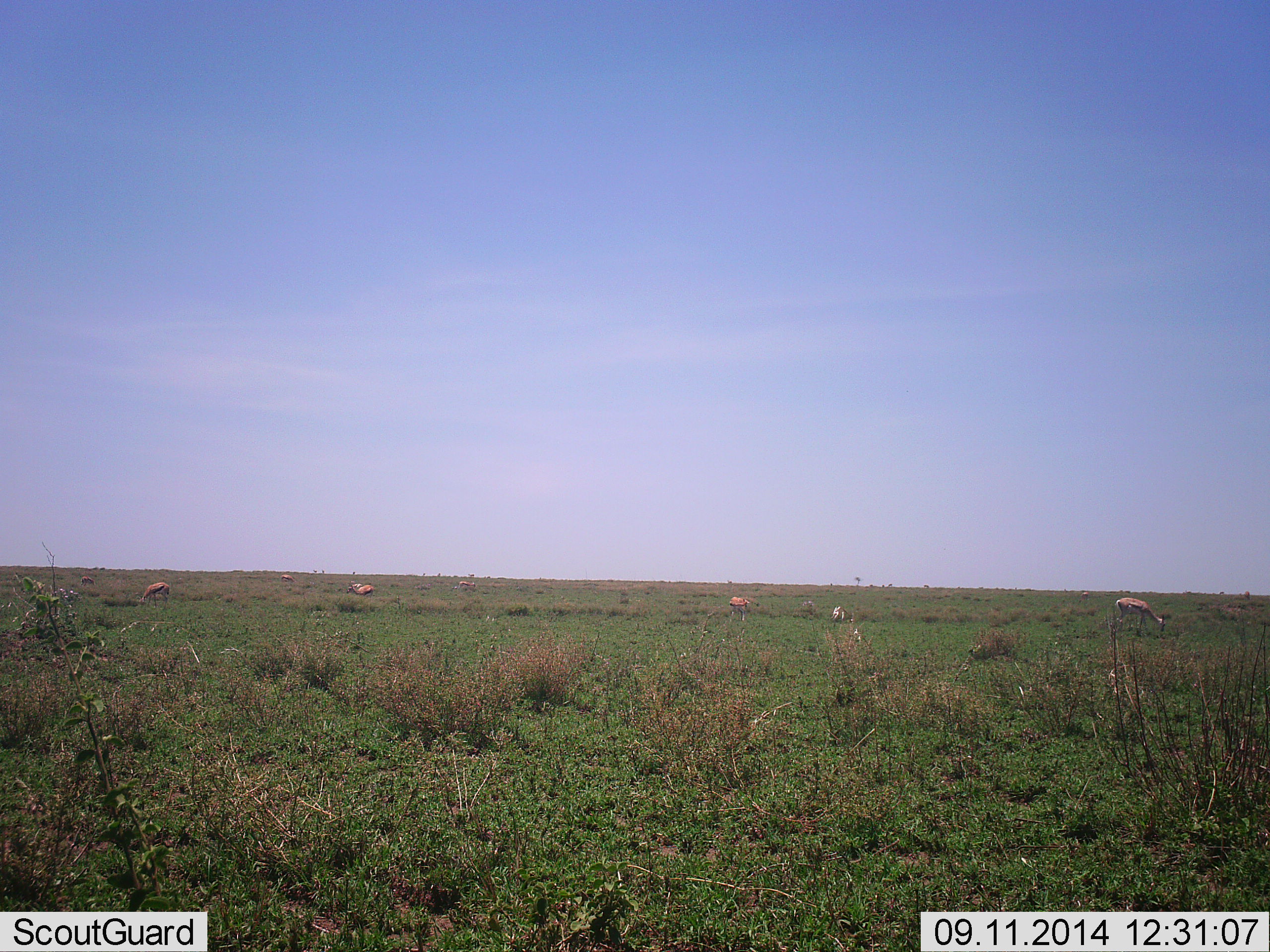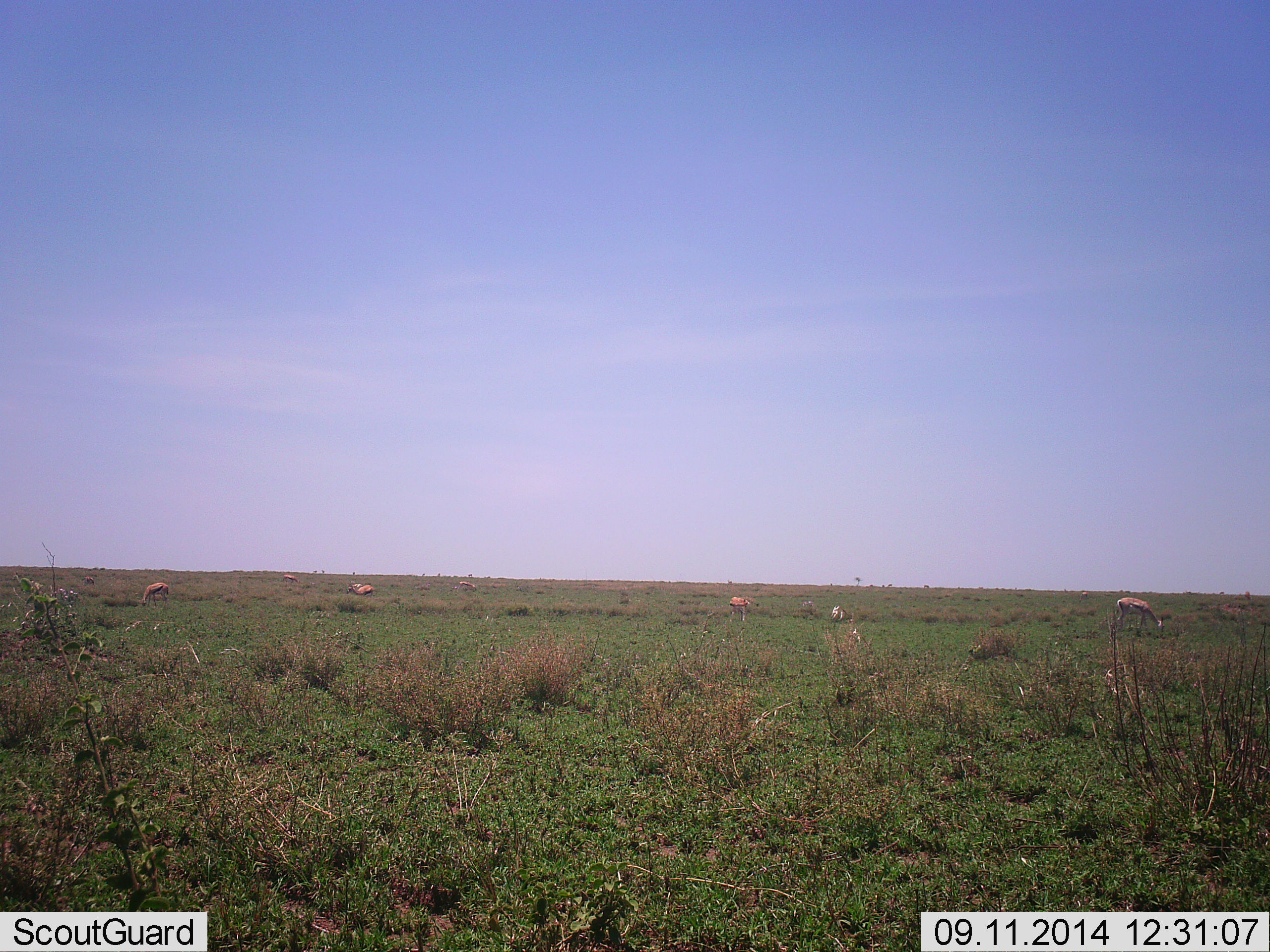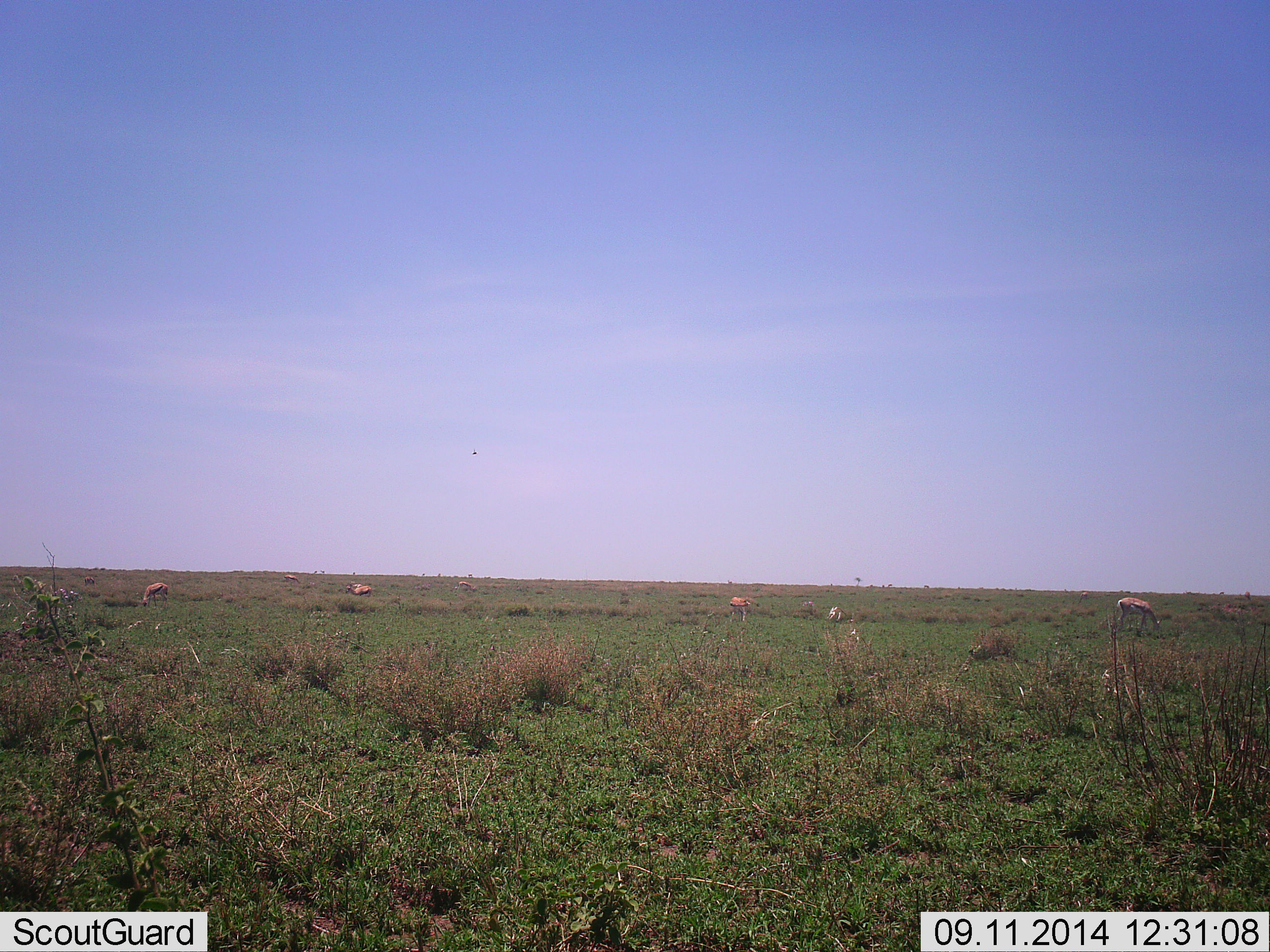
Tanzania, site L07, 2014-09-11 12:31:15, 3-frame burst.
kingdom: Animalia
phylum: Chordata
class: Mammalia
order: Artiodactyla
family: Bovidae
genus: Eudorcas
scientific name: Eudorcas thomsonii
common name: thomson's gazelle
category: gazellethomsons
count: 7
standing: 10%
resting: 10%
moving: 0%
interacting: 0%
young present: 0%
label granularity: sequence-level